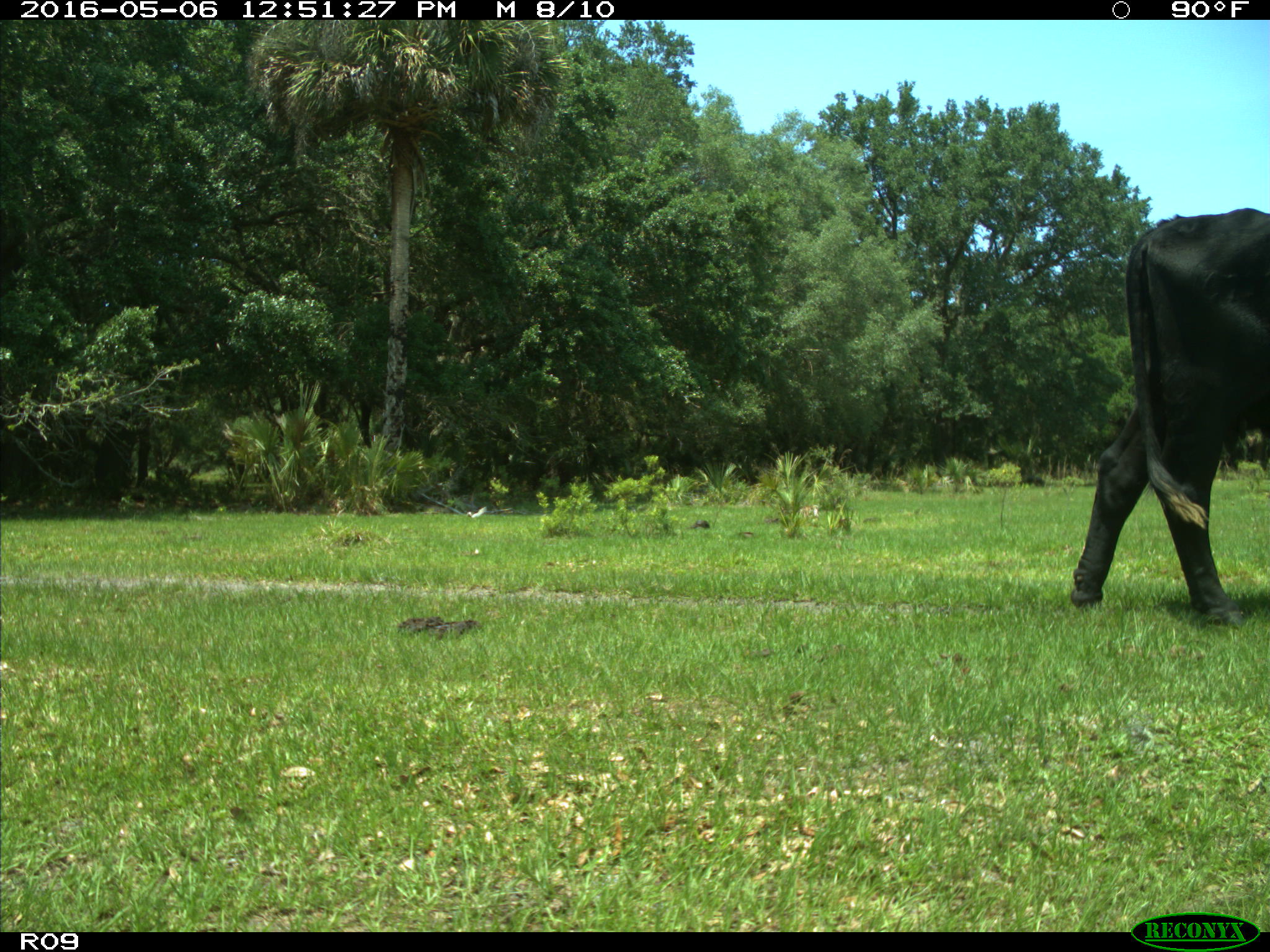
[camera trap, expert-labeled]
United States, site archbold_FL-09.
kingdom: Animalia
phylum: Chordata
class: Mammalia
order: Artiodactyla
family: Bovidae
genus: Bos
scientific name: Bos taurus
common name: domestic cow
Bos taurus (domestic cow).